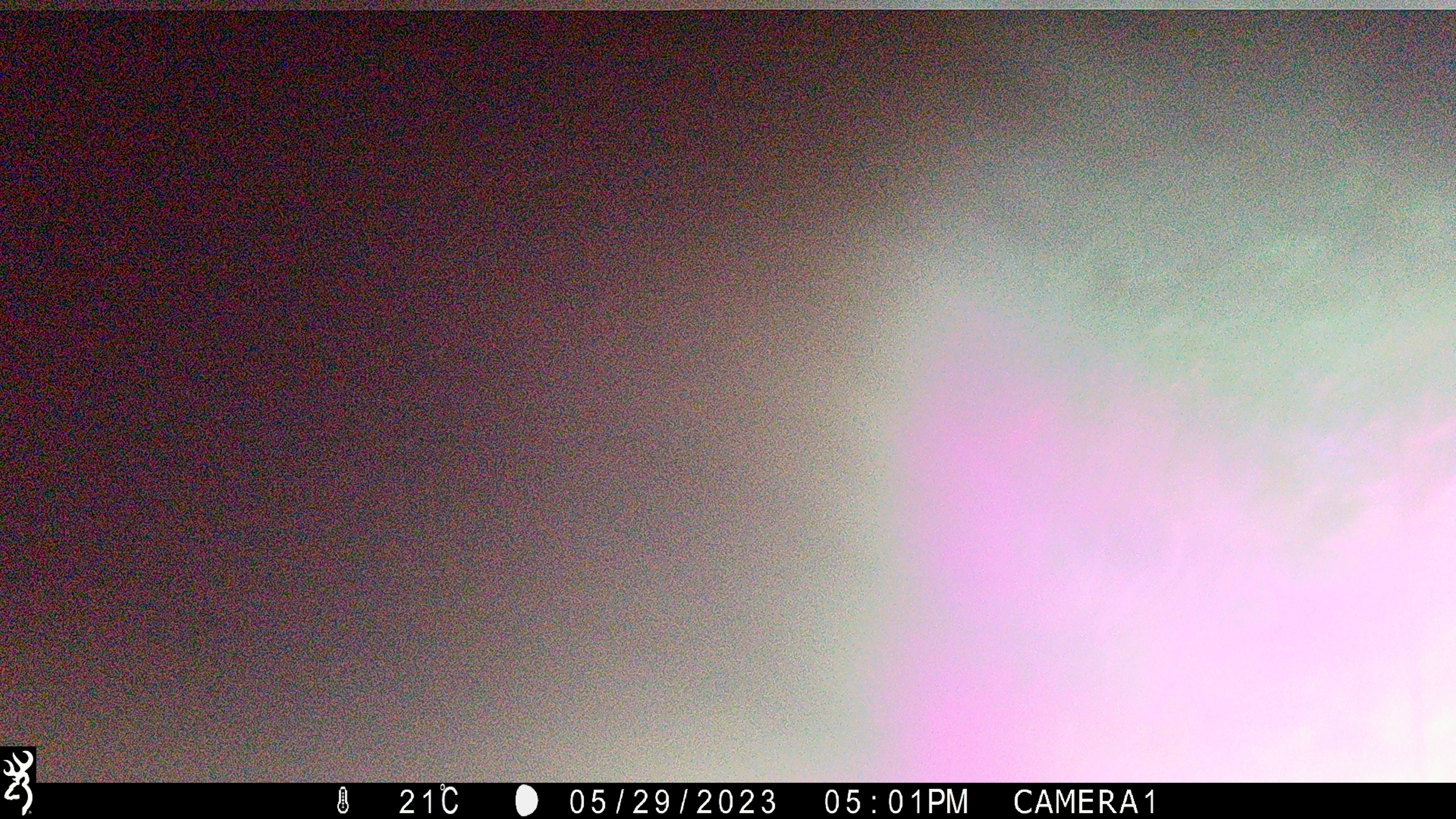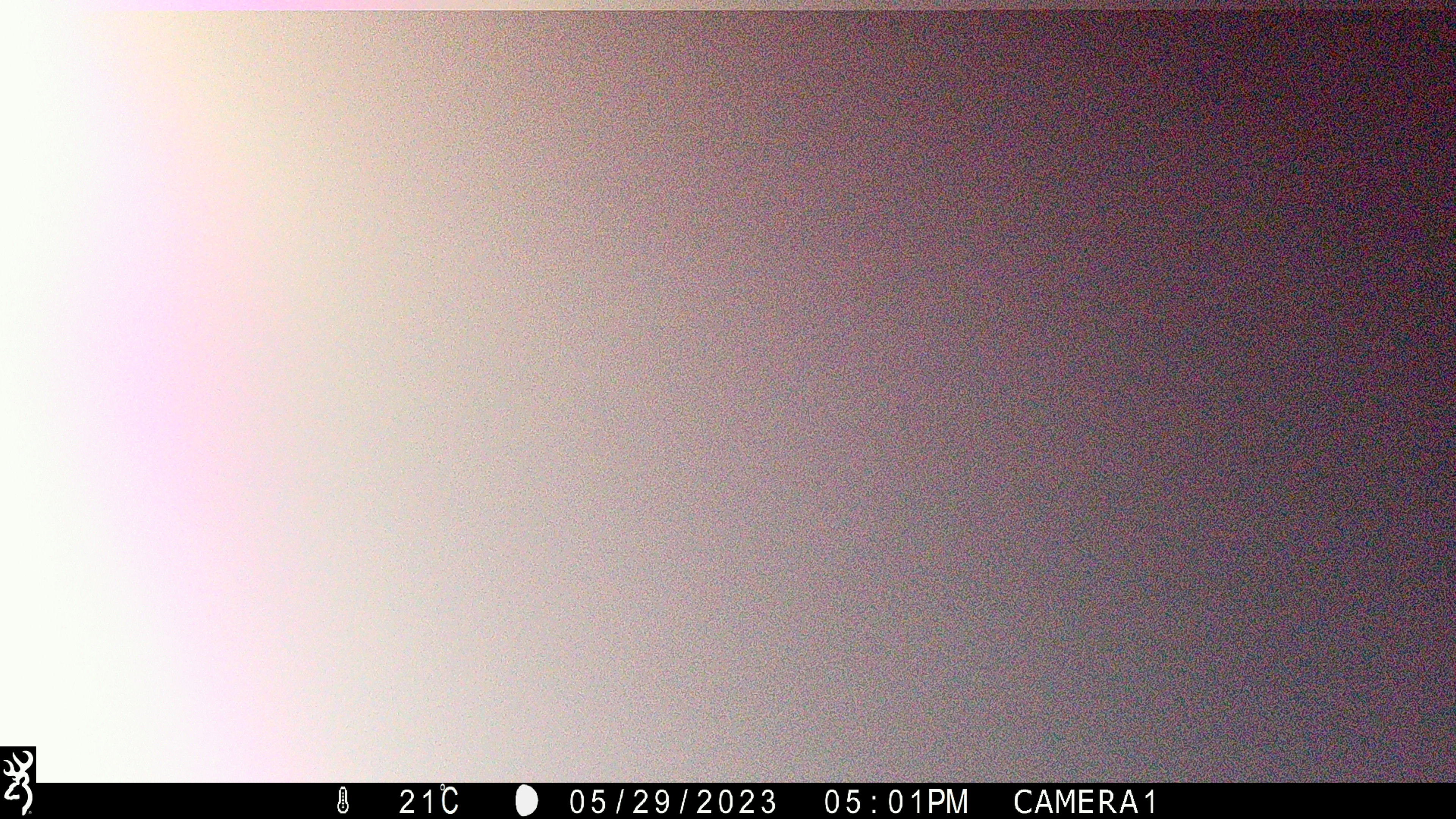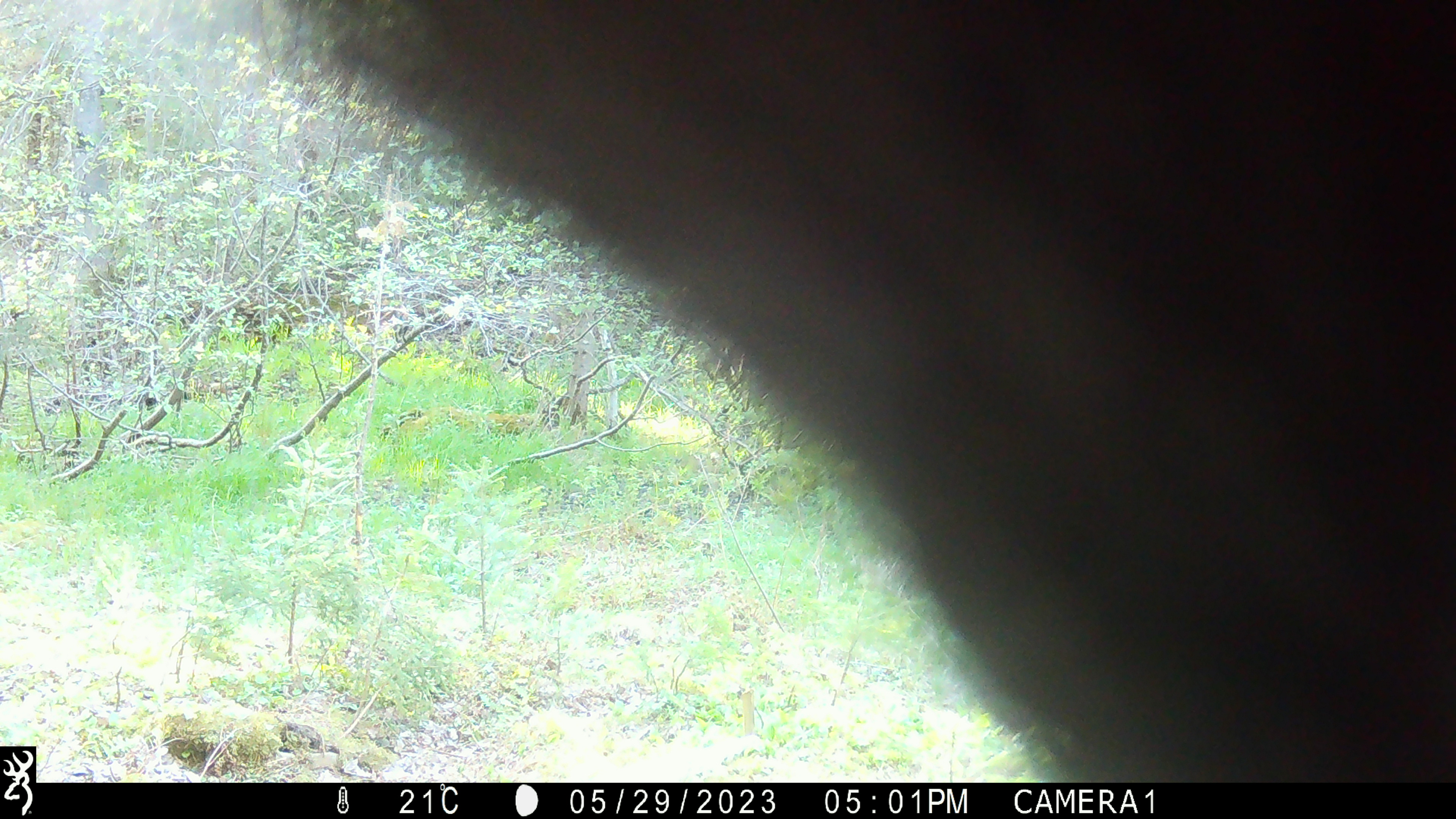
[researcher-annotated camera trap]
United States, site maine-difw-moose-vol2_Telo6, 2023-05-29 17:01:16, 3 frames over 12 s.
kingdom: Animalia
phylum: Chordata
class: Mammalia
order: Artiodactyla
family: Cervidae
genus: Alces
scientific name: Alces alces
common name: moose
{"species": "moose (Alces alces)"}